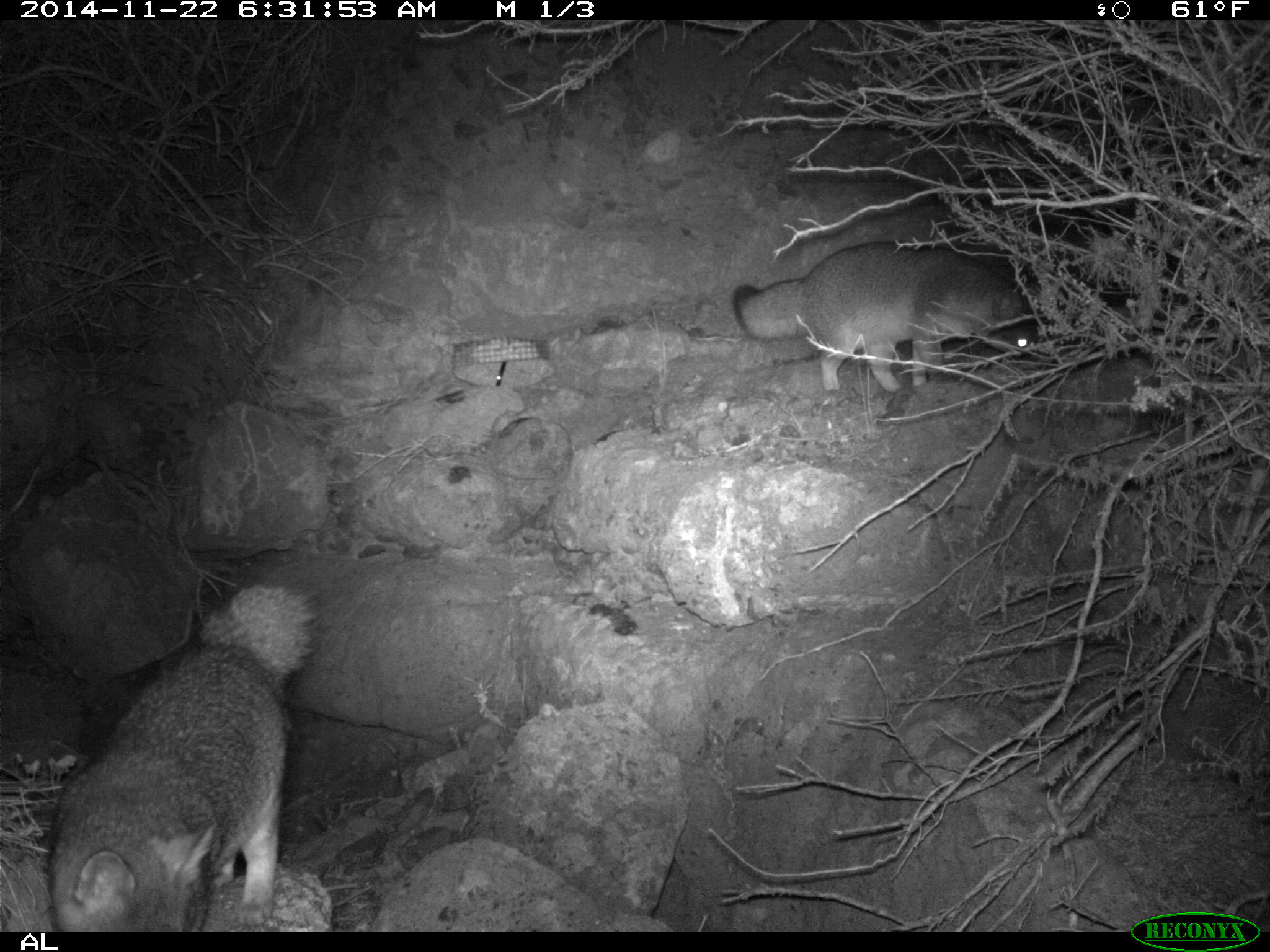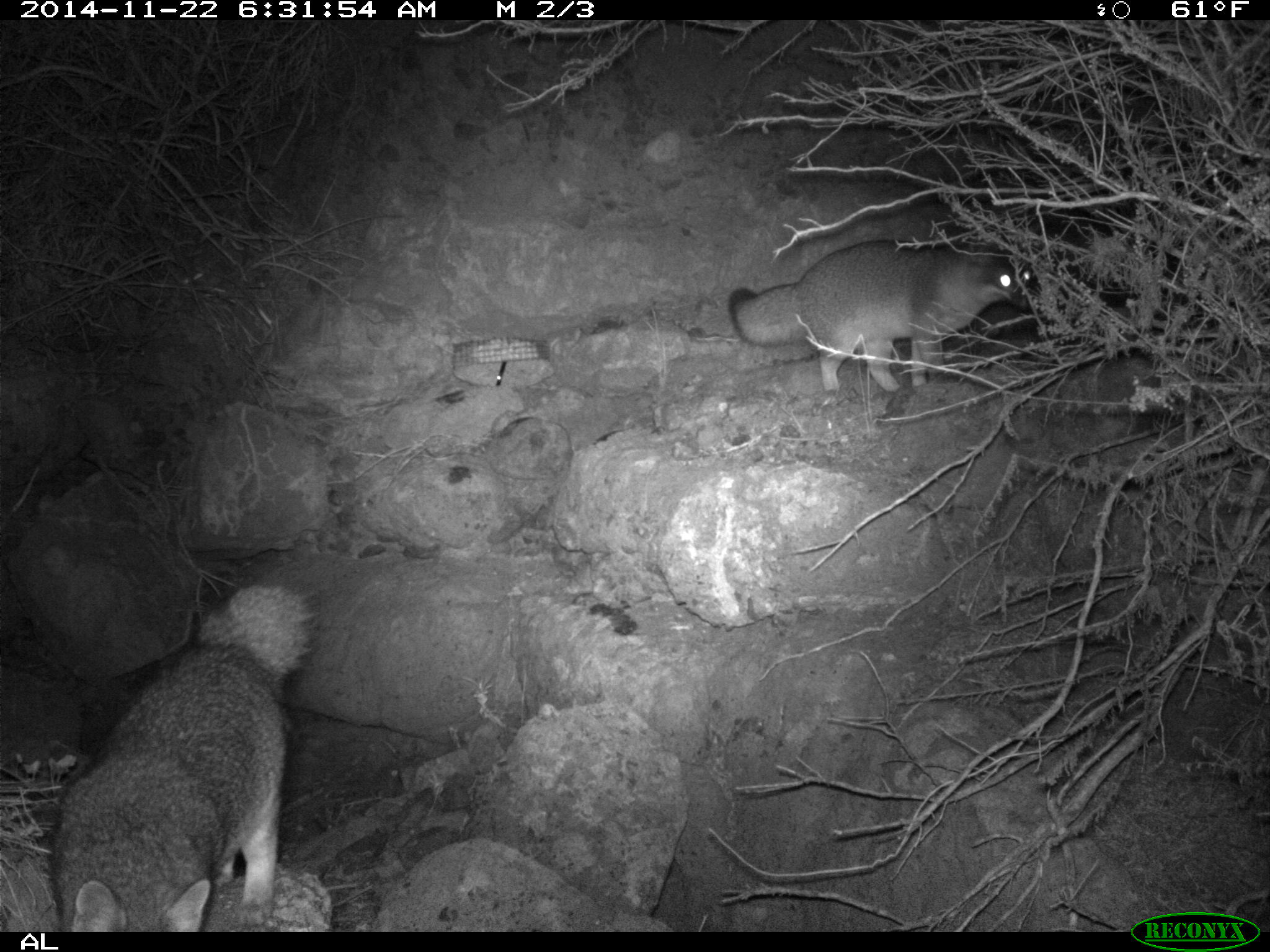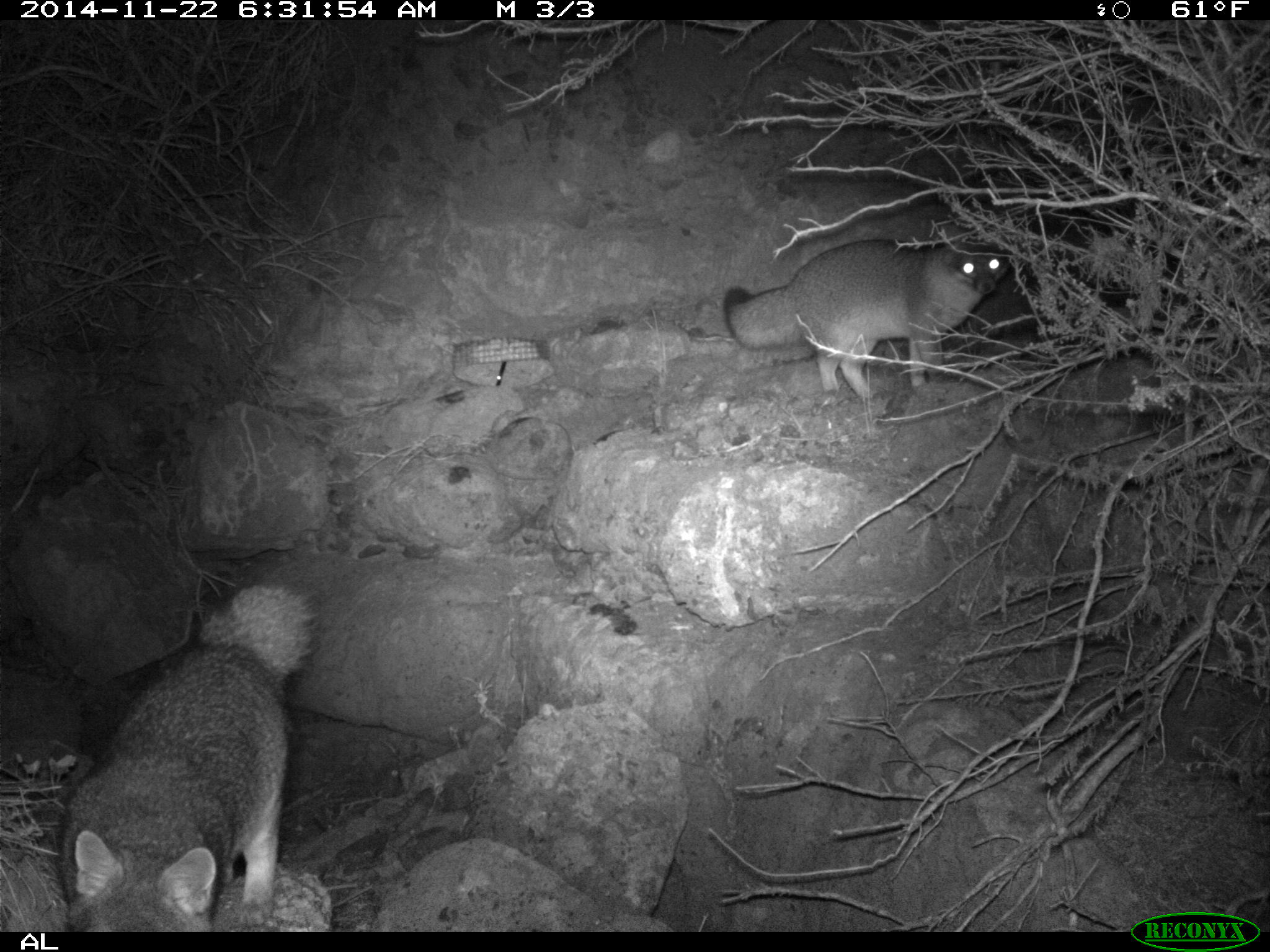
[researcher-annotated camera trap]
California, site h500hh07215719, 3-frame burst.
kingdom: Animalia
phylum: Chordata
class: Mammalia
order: Carnivora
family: Canidae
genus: Urocyon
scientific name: Urocyon littoralis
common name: island fox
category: fox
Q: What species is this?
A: Fox (island fox) (Urocyon littoralis).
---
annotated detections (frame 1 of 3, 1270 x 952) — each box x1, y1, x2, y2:
fox: 45, 583, 375, 932; 733, 240, 1042, 391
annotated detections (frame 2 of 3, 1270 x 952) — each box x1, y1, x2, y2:
fox: 50, 583, 321, 932; 729, 235, 1034, 397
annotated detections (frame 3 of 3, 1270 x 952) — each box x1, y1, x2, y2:
fox: 55, 583, 315, 932; 721, 236, 1010, 405